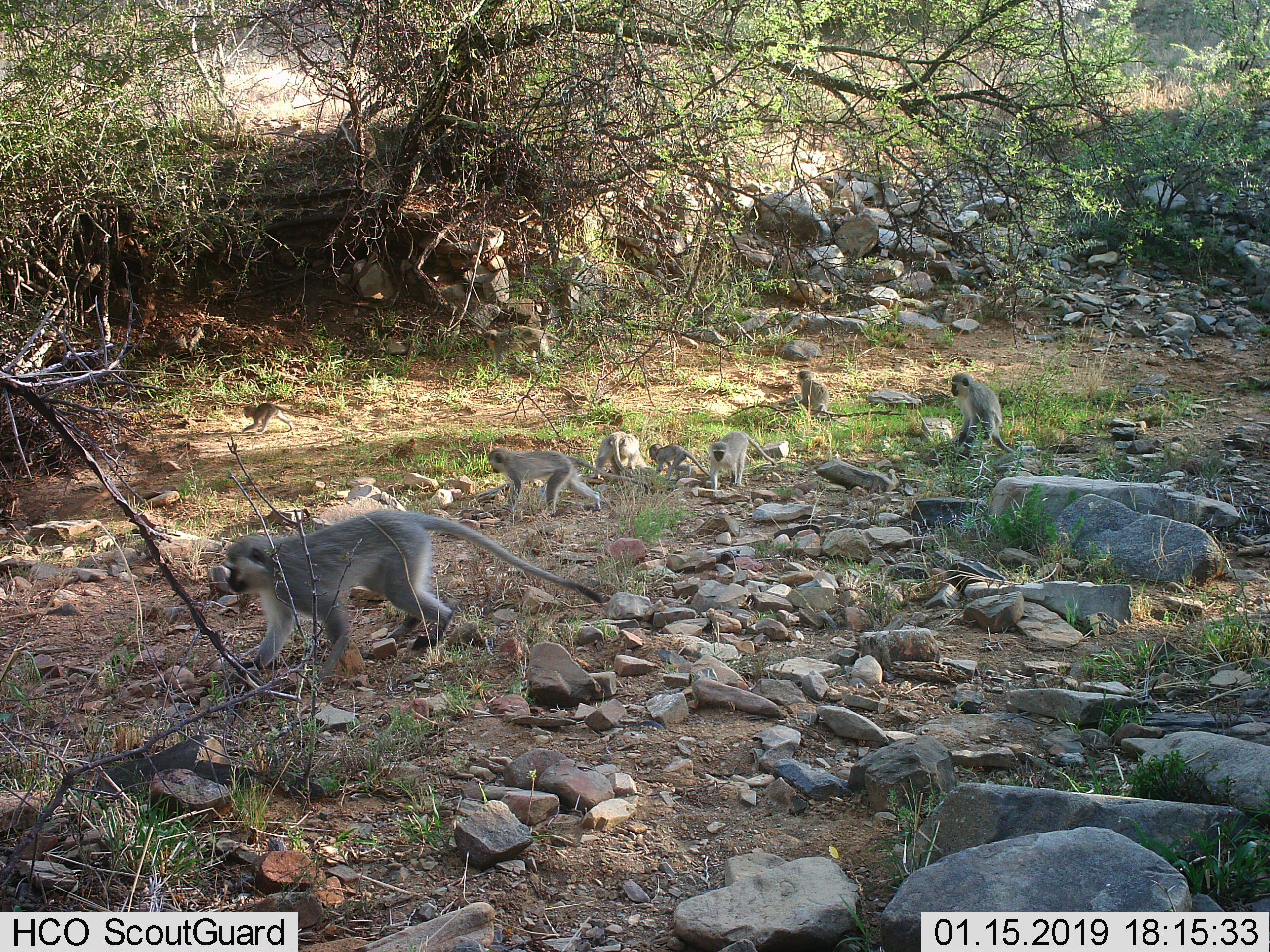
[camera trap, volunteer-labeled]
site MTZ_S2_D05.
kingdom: Animalia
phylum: Chordata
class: Mammalia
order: Primates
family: Cercopithecidae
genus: Chlorocebus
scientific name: Chlorocebus pygerythrus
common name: vervet monkey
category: monkeyvervet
Monkeyvervet (vervet monkey) (Chlorocebus pygerythrus), count 8. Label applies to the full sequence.